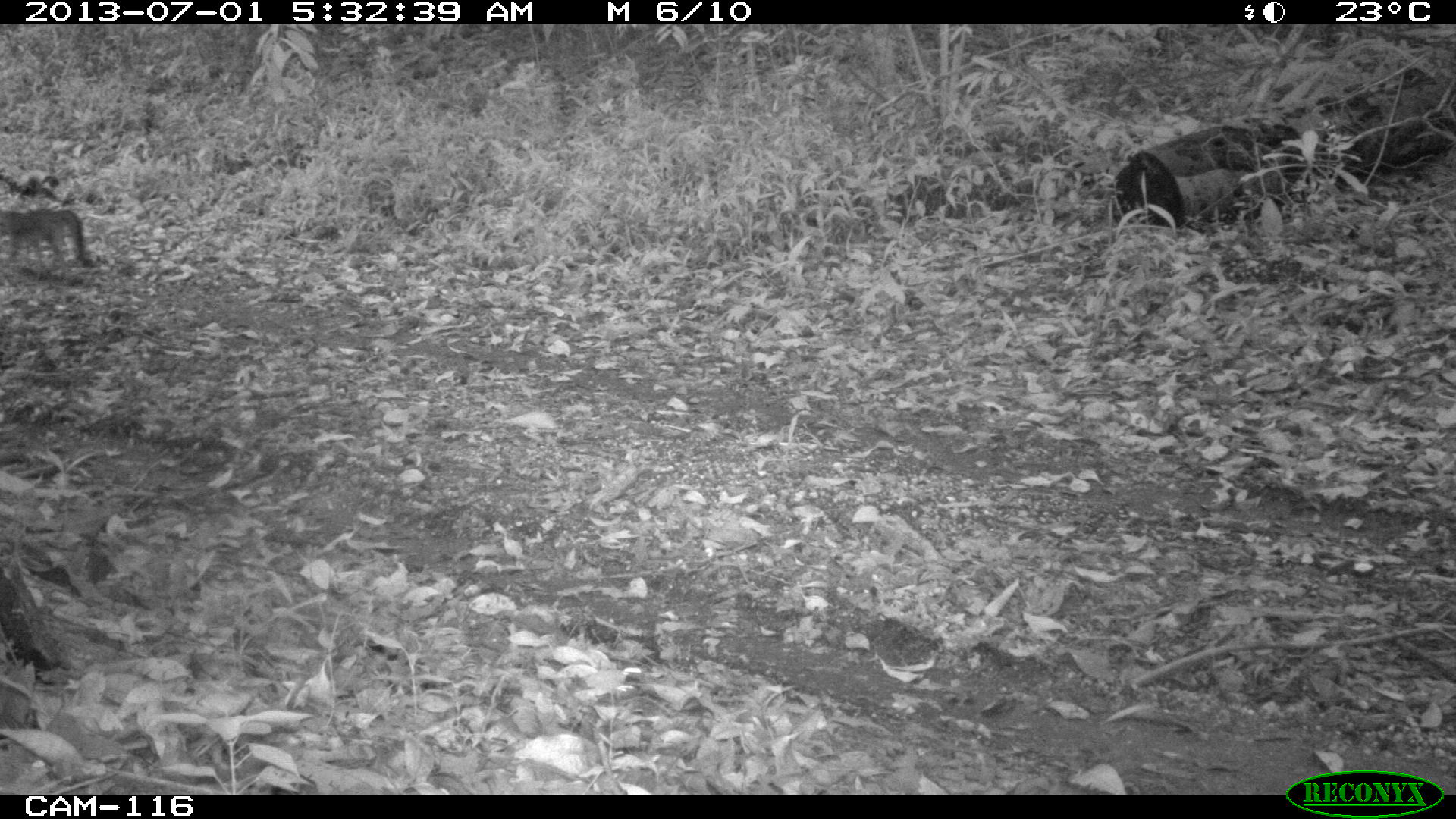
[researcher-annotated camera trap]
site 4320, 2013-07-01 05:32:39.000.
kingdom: Animalia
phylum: Chordata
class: Mammalia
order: Carnivora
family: Canidae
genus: Urocyon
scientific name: Urocyon cinereoargenteus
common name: gray fox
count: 1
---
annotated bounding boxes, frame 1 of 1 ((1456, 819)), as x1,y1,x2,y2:
urocyon cinereoargenteus: 0,208,85,272